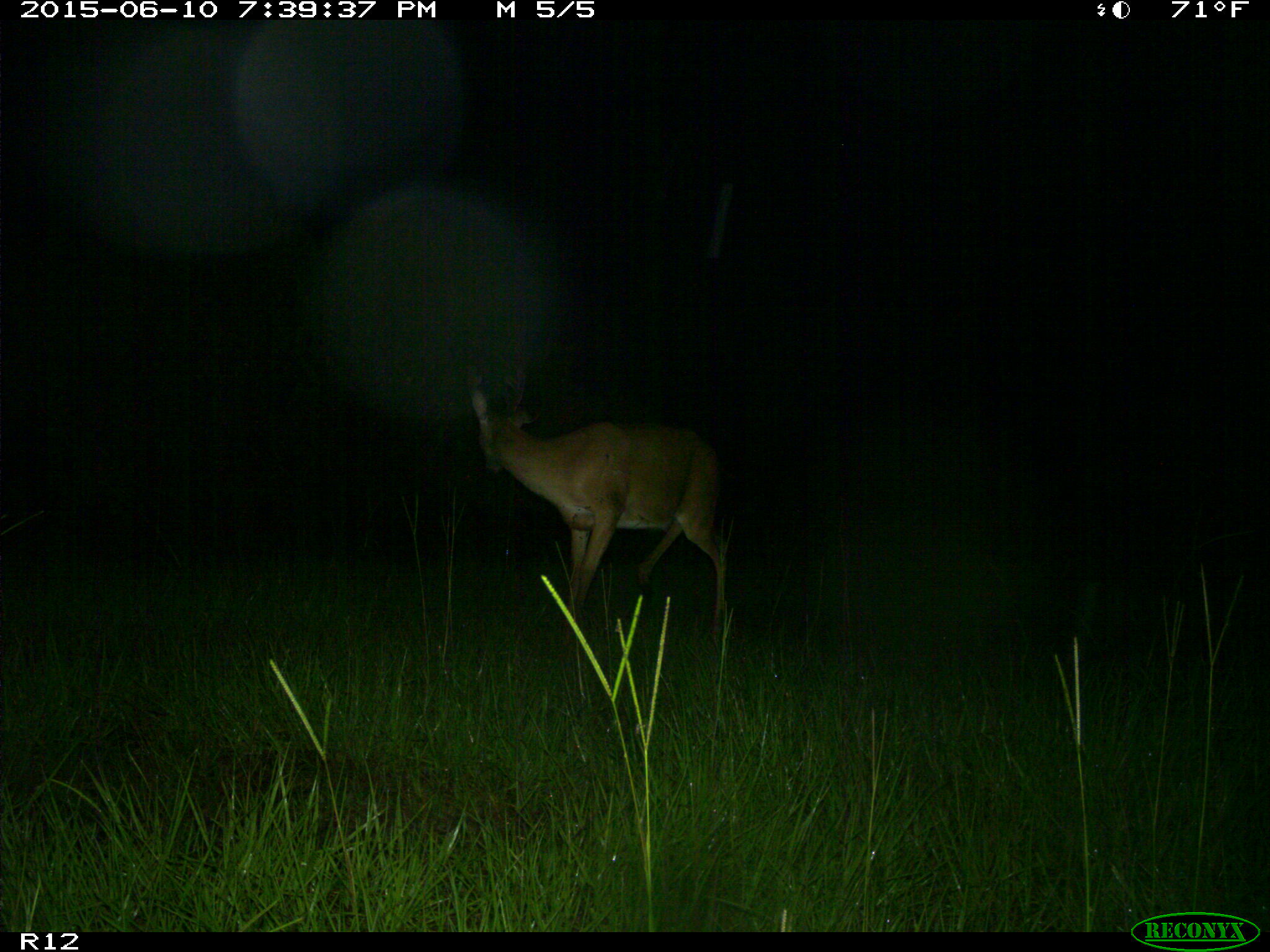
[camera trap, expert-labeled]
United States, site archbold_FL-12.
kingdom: Animalia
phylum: Chordata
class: Mammalia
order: Artiodactyla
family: Cervidae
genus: Odocoileus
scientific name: Odocoileus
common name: deer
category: unidentified deer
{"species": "unidentified deer (deer) (Odocoileus)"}